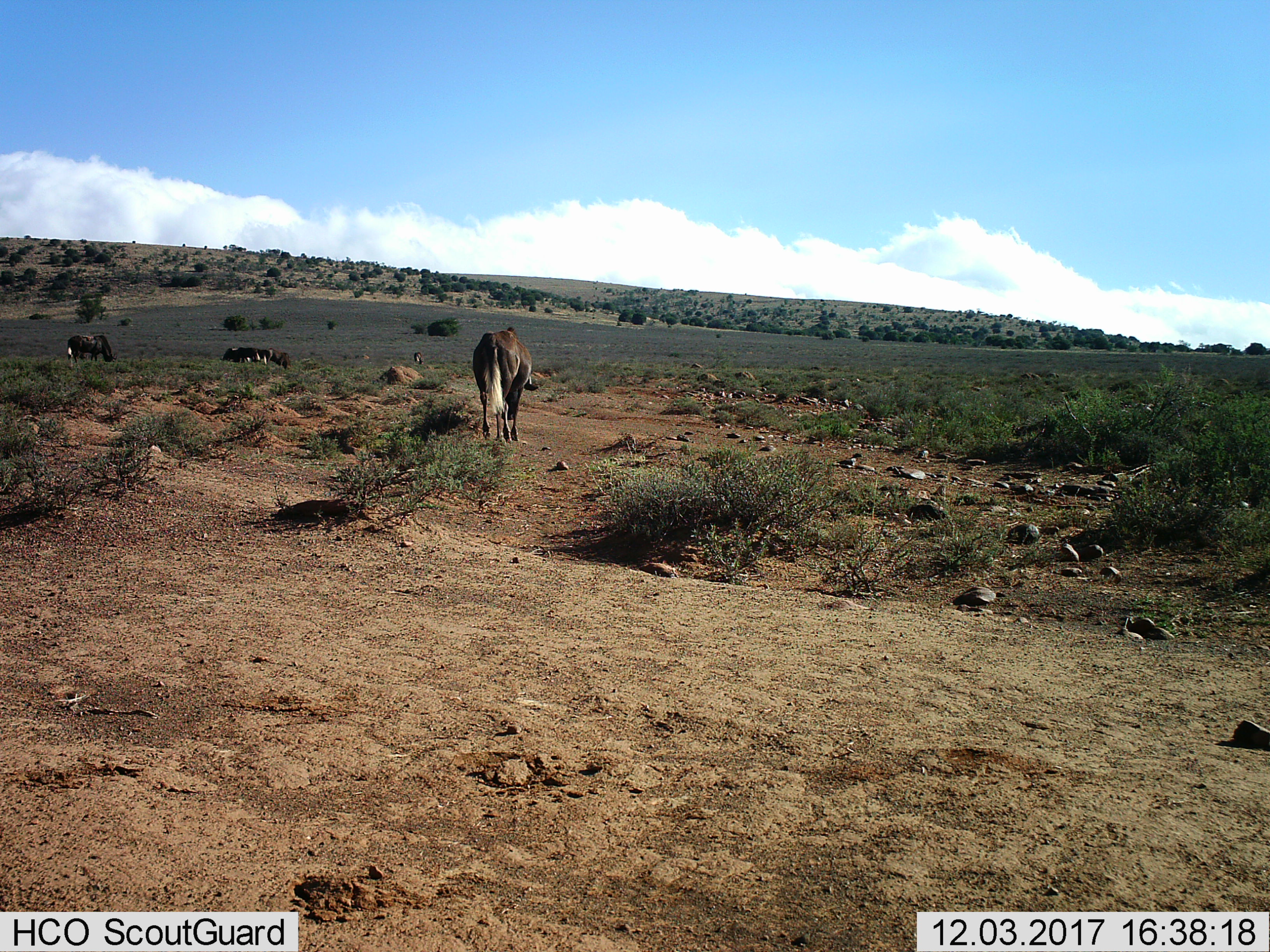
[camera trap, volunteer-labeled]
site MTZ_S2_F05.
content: unidentified animal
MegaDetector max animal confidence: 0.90